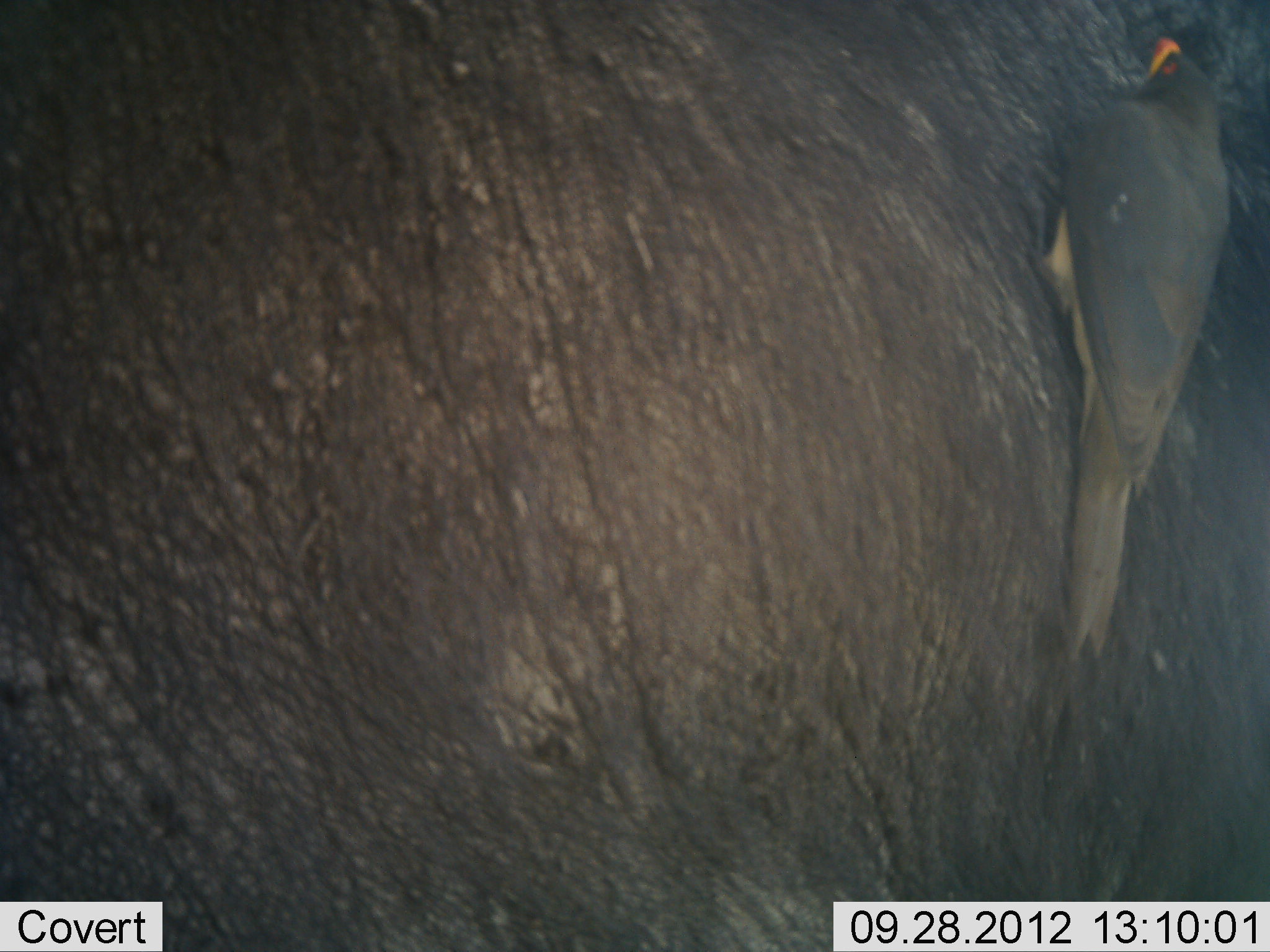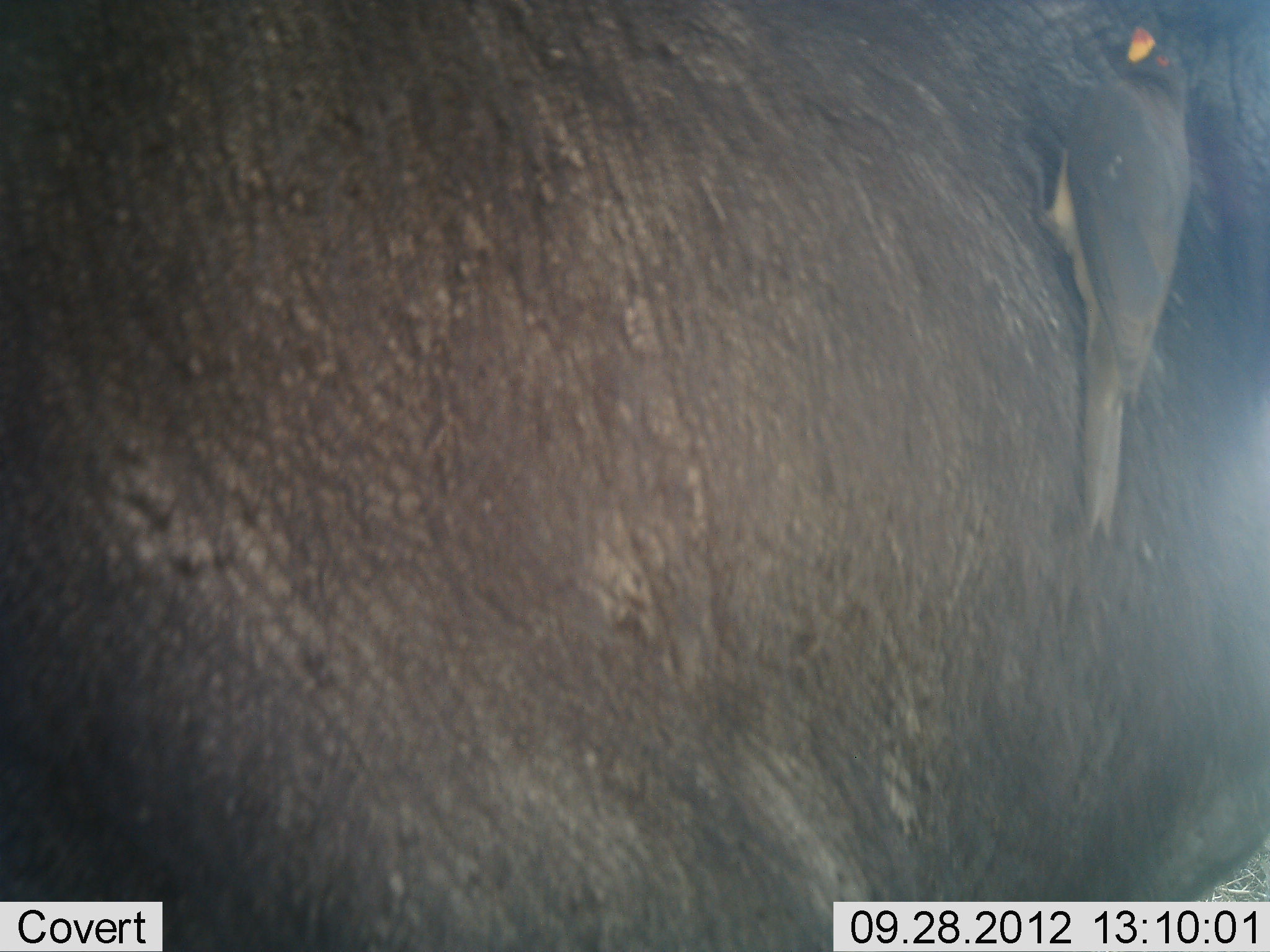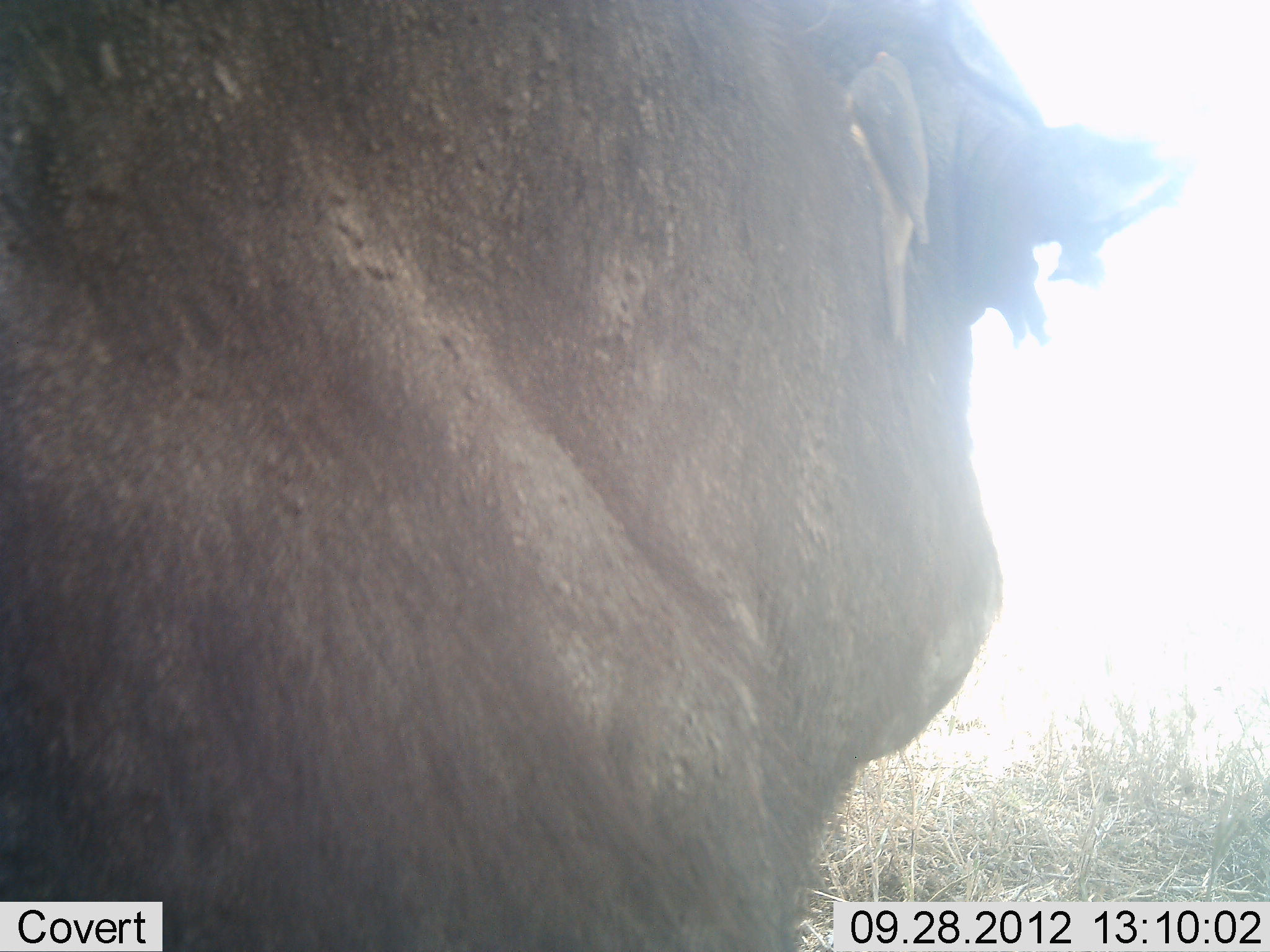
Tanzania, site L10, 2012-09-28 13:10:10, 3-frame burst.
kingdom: Animalia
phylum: Chordata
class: Mammalia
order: Artiodactyla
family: Bovidae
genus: Syncerus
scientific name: Syncerus caffer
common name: cape buffalo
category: buffalo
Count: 1.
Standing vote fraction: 73%.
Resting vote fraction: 0%.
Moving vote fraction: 27%.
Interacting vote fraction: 0%.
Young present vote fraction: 0%.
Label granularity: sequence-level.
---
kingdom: Animalia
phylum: Chordata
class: Aves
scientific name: Aves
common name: bird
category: otherbird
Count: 1.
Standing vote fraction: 23%.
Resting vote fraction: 23%.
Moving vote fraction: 0%.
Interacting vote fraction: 38%.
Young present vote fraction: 0%.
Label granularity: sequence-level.